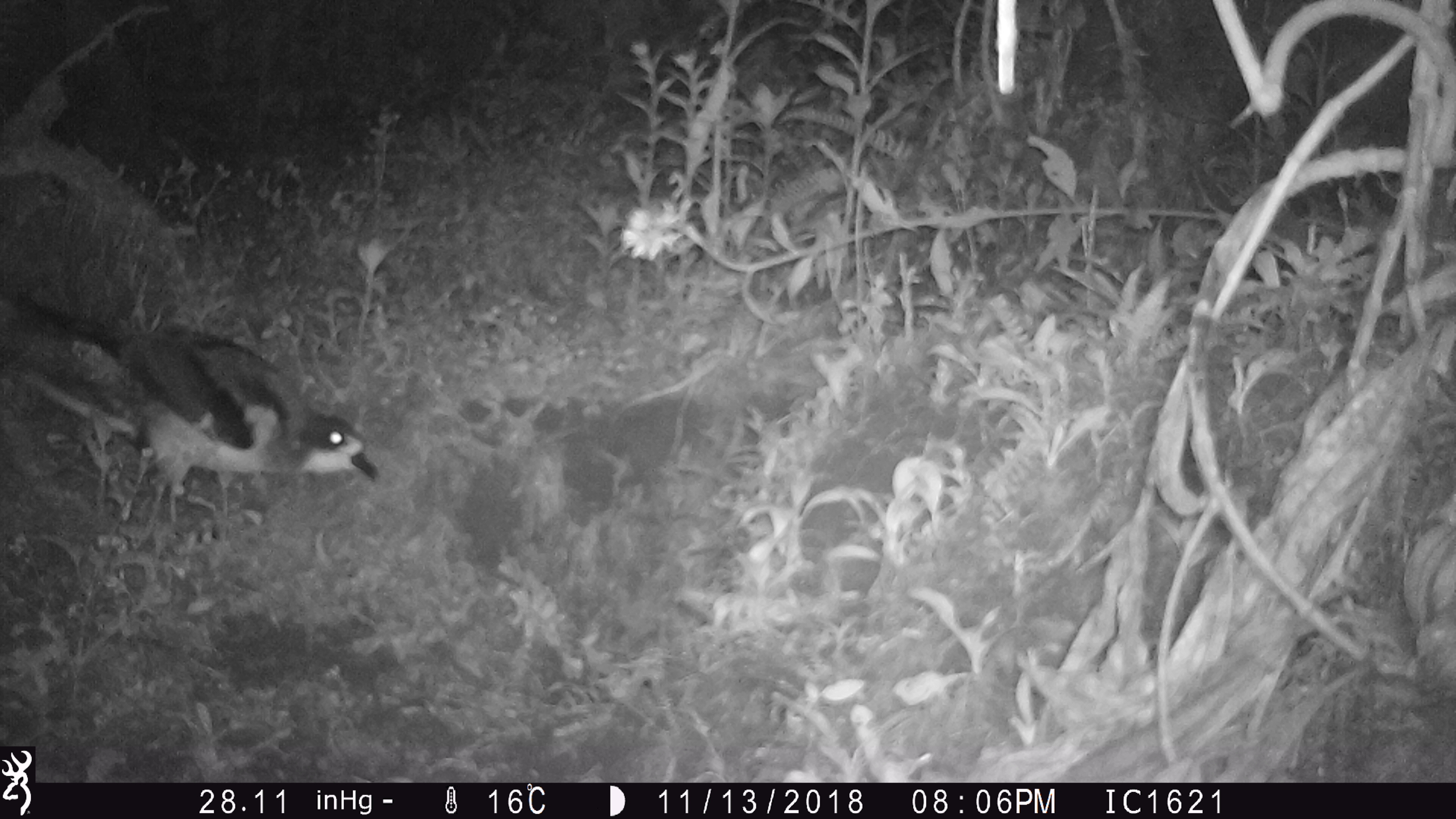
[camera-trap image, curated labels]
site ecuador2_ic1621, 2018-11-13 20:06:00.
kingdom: Animalia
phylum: Chordata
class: Aves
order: Procellariiformes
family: Procellariidae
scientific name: Procellariidae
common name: petrel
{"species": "petrel (Procellariidae)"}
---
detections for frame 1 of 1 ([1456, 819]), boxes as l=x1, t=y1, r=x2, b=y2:
petrel: l=2, t=275, r=387, b=525